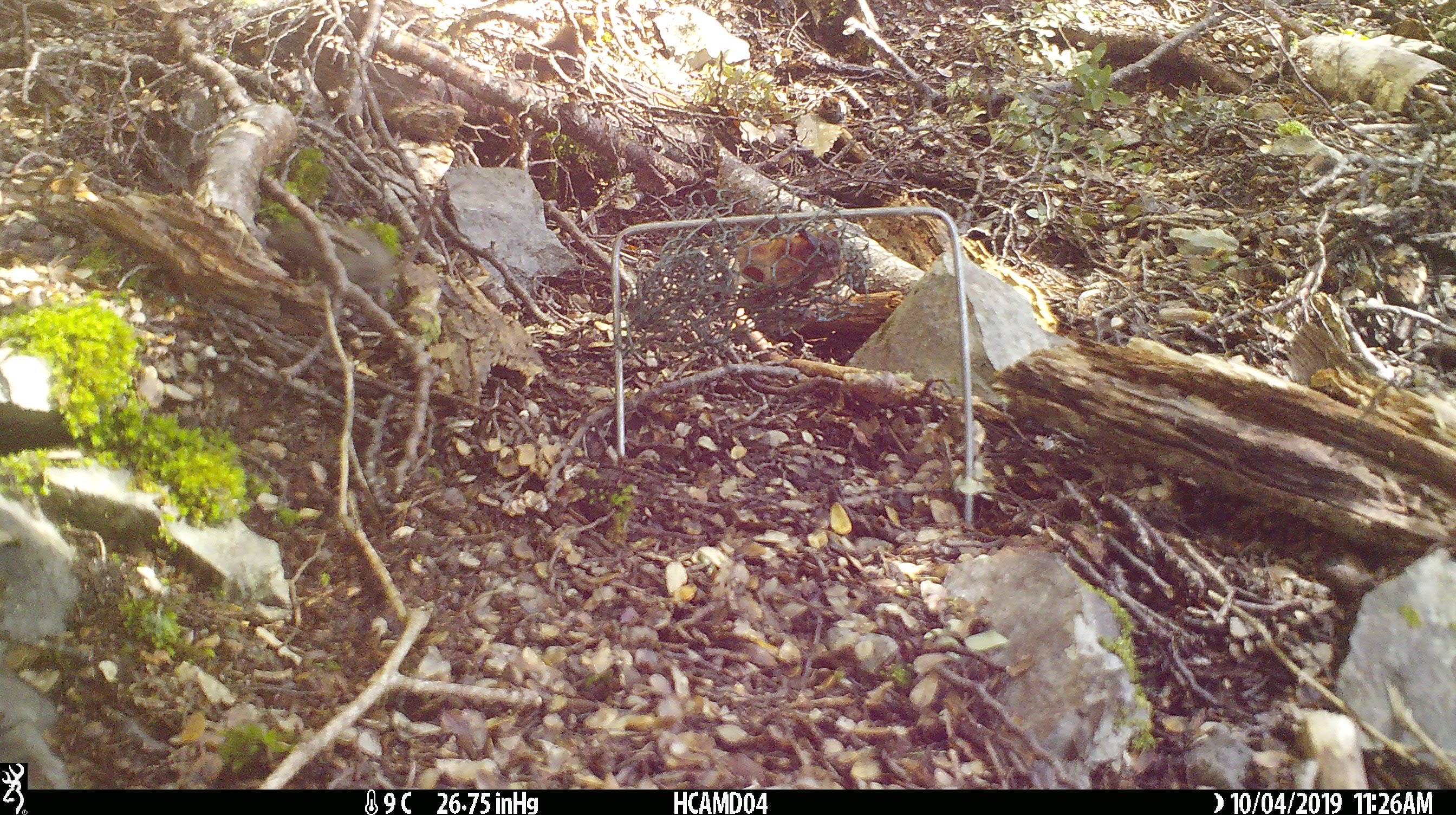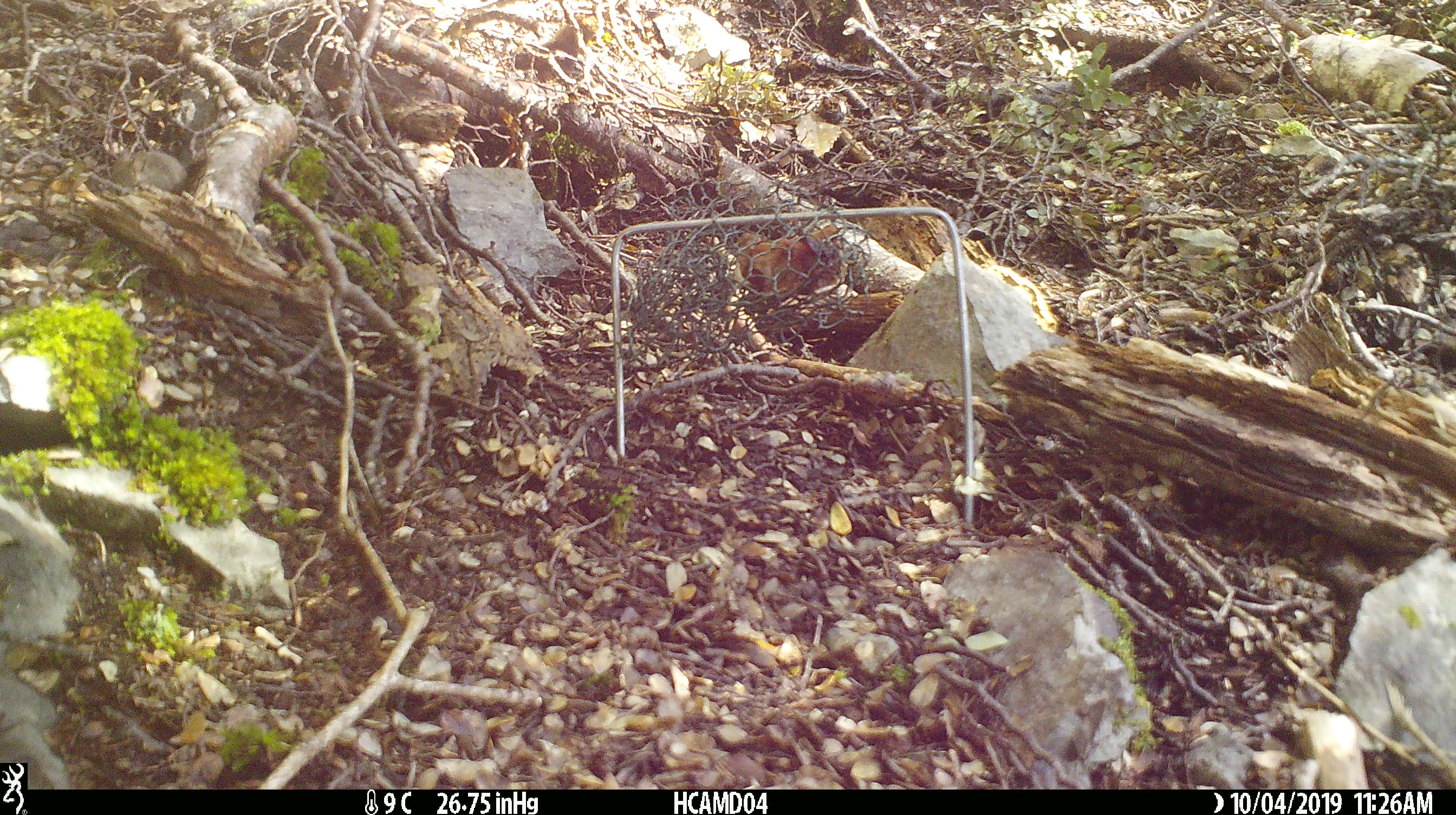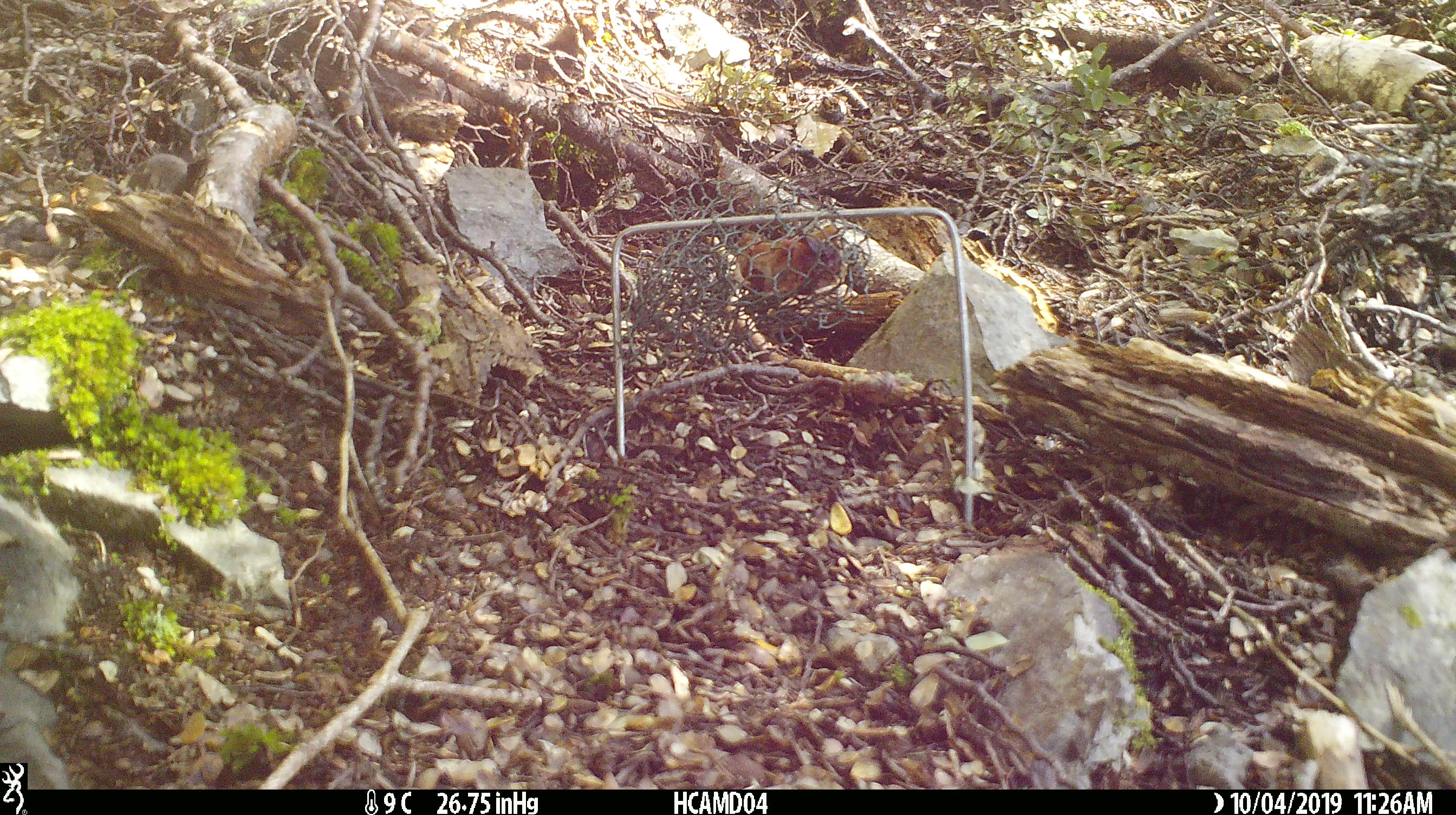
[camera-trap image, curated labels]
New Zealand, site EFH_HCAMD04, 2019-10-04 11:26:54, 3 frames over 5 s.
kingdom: Animalia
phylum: Chordata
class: Mammalia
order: Rodentia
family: Muridae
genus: Mus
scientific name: Mus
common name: mouse